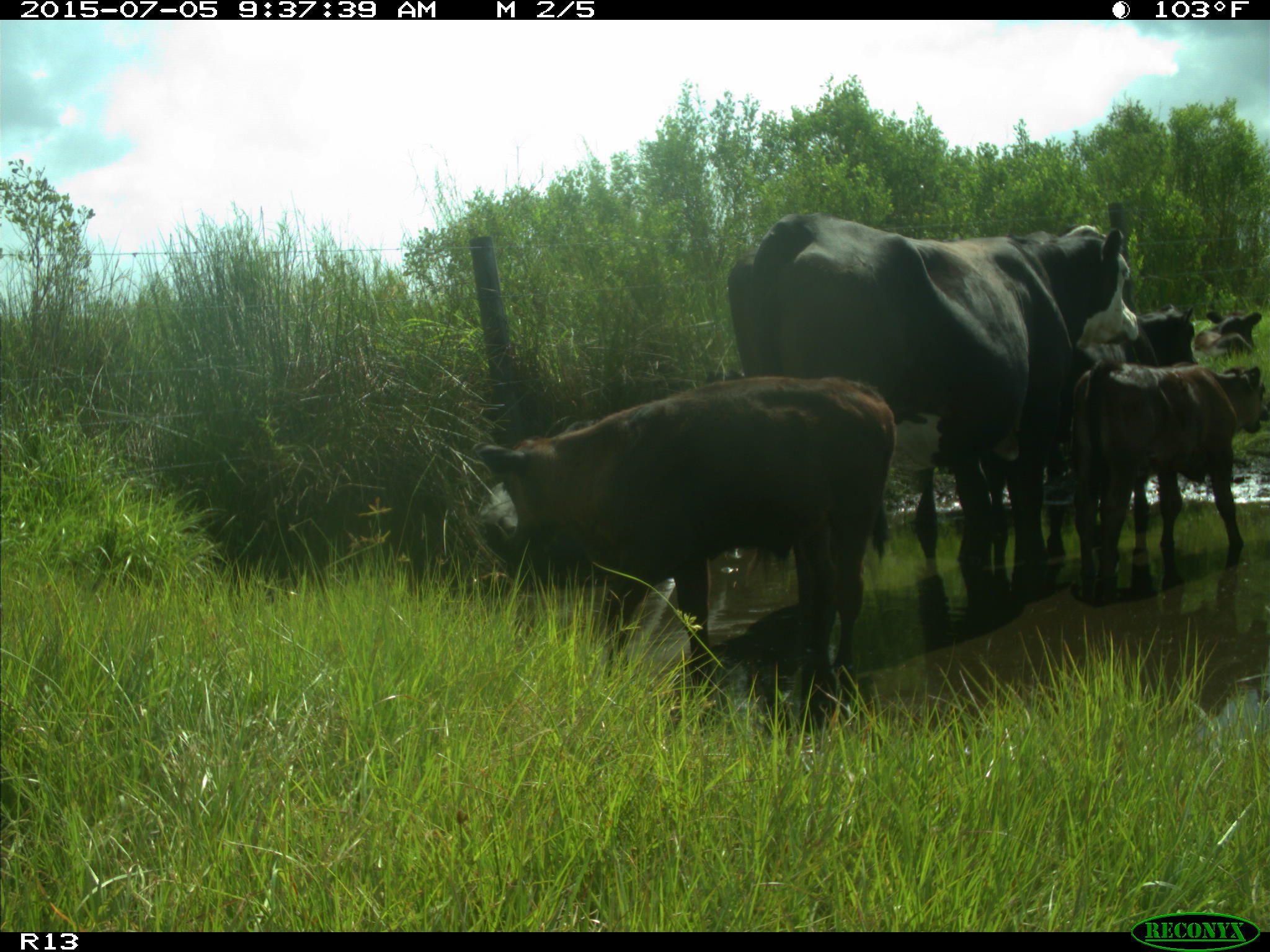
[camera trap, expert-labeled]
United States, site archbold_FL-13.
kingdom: Animalia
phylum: Chordata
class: Mammalia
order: Artiodactyla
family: Bovidae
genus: Bos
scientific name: Bos taurus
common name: domestic cow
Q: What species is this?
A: Bos taurus (domestic cow).